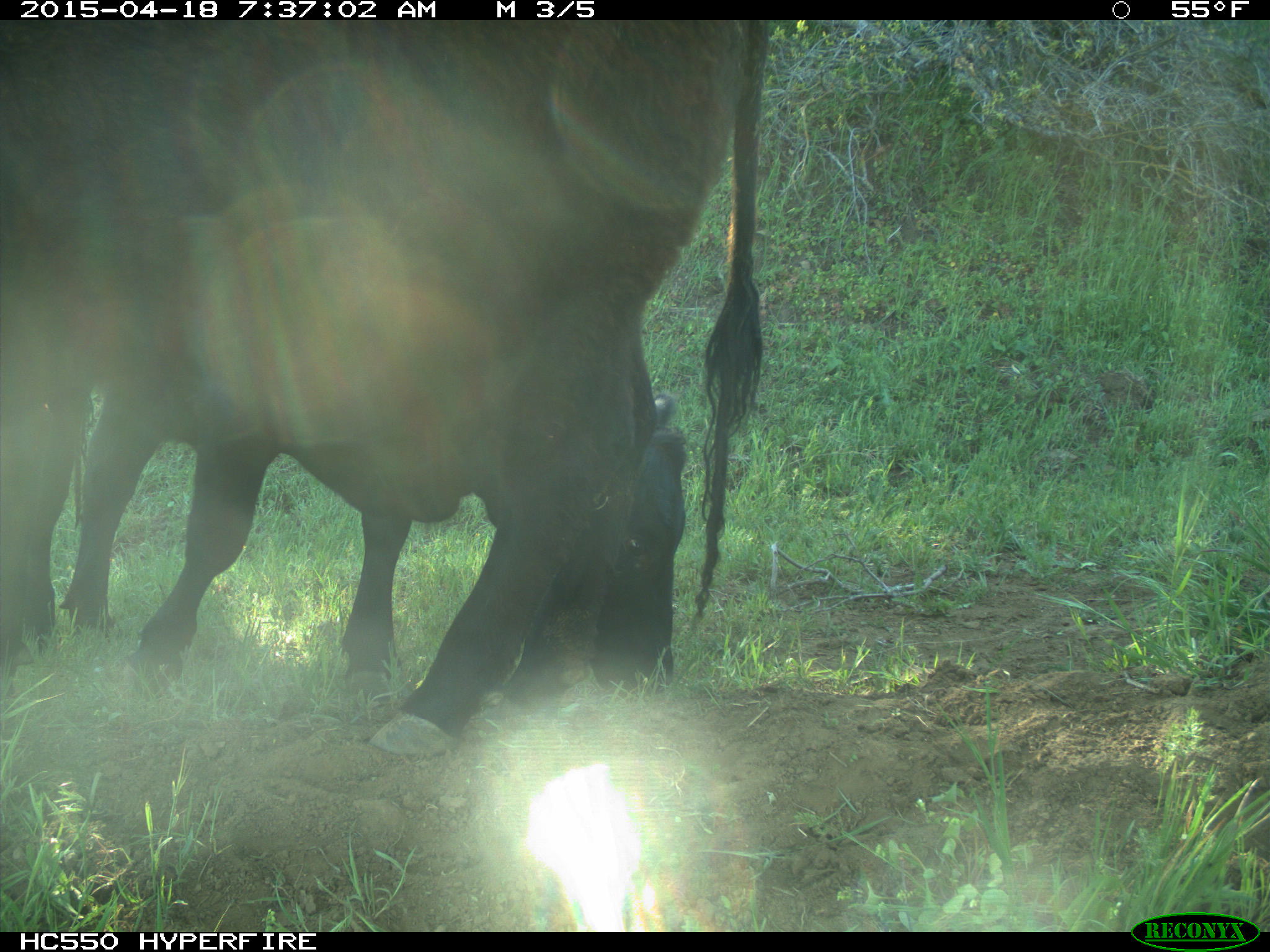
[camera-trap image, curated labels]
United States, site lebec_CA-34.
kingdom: Animalia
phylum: Chordata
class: Mammalia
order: Artiodactyla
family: Bovidae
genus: Bos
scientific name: Bos taurus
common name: domestic cow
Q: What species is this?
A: Bos taurus (domestic cow).